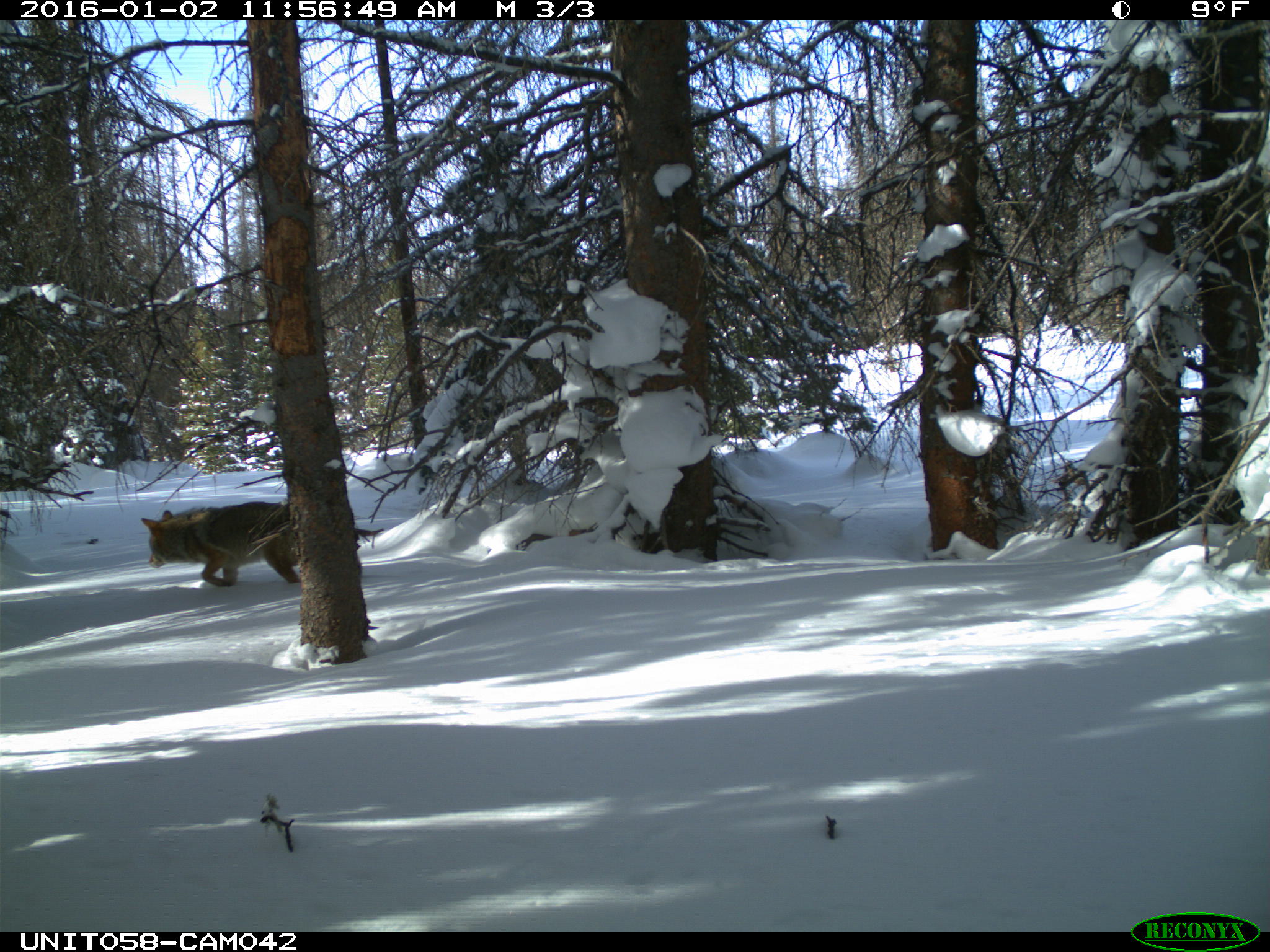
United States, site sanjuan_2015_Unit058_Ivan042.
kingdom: Animalia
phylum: Chordata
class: Mammalia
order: Carnivora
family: Canidae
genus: Canis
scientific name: Canis latrans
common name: coyote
Canis latrans (coyote).